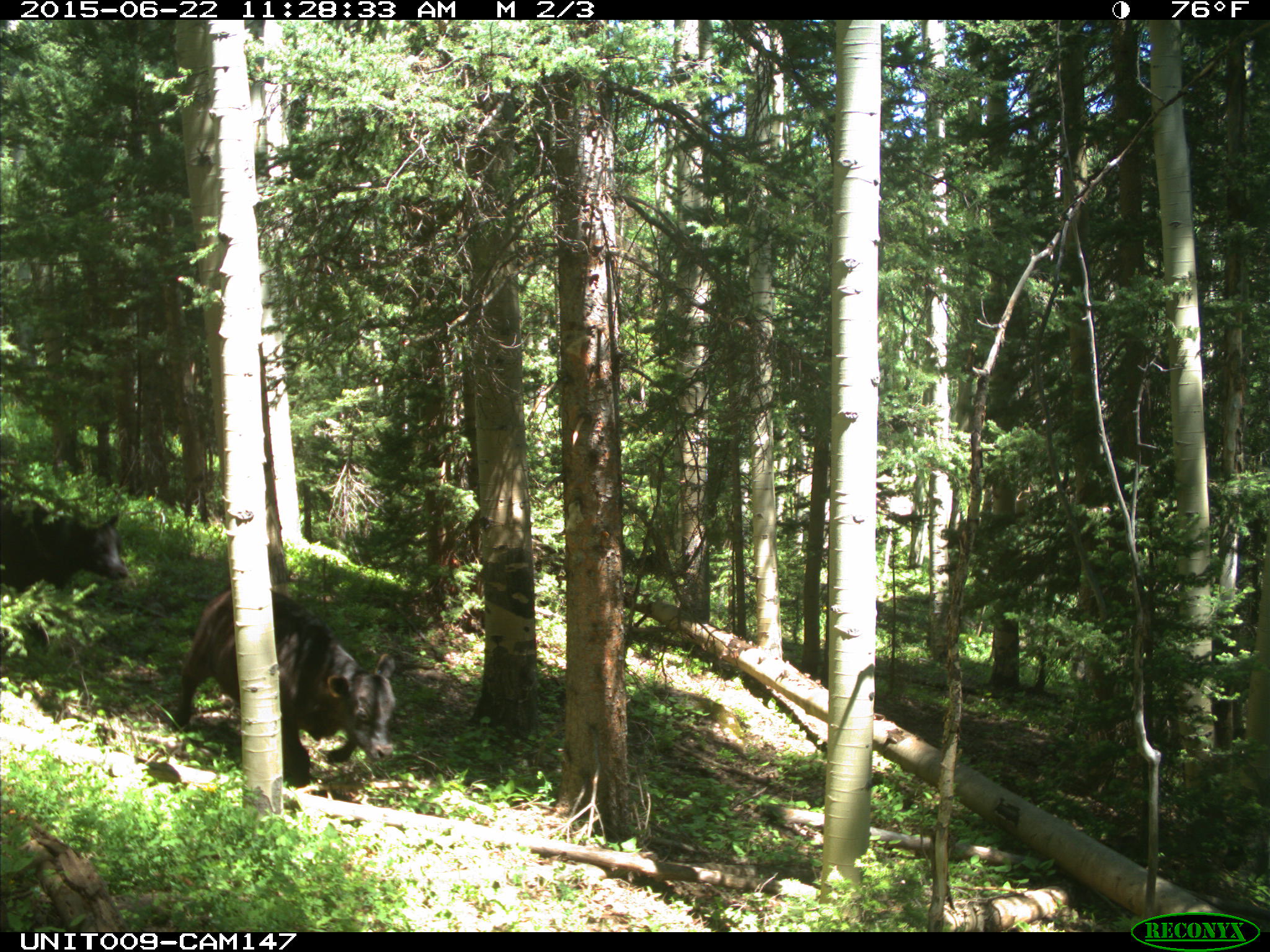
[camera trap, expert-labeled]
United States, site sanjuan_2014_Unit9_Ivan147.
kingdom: Animalia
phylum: Chordata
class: Mammalia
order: Artiodactyla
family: Bovidae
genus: Bos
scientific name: Bos taurus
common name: domestic cow